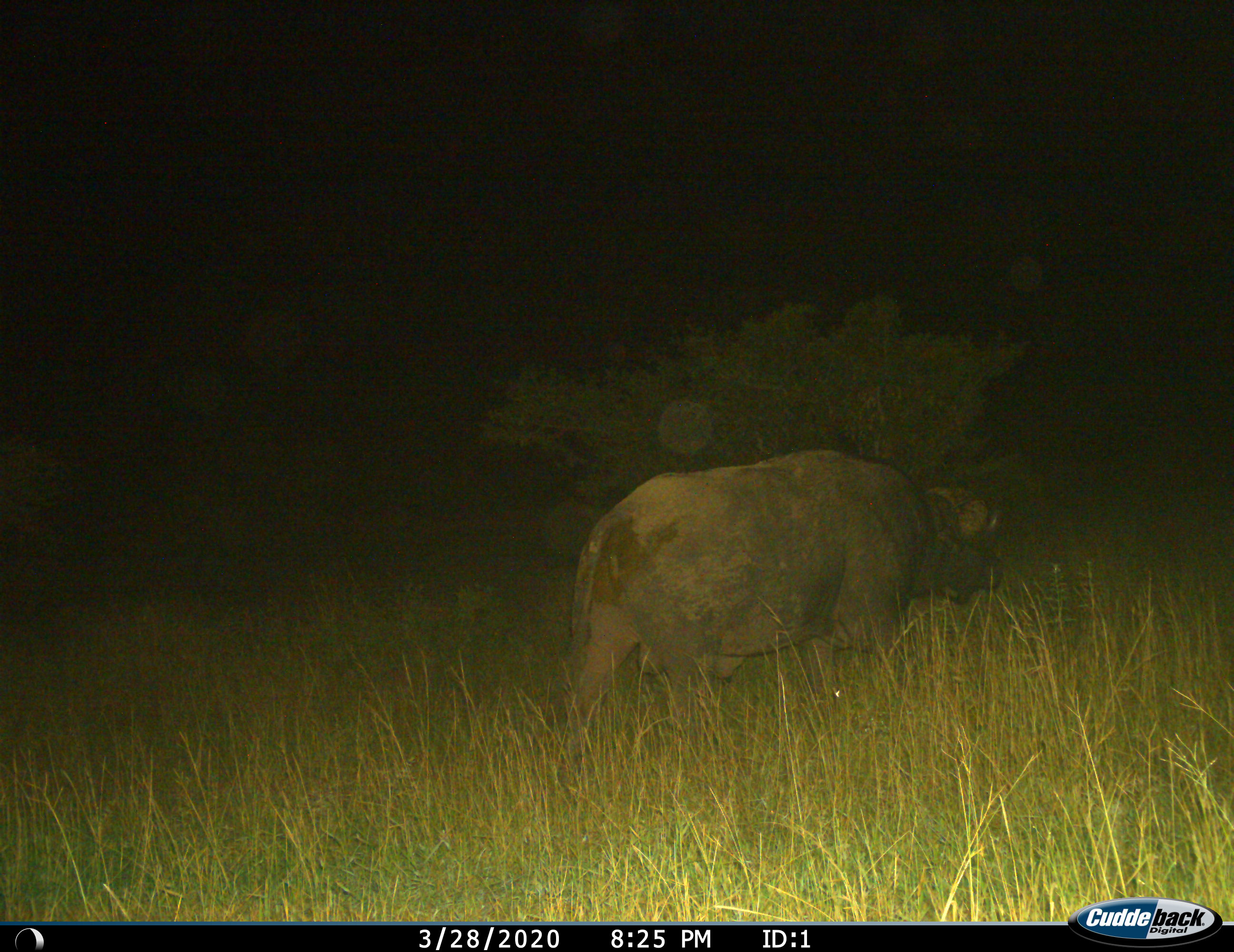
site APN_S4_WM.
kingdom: Animalia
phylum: Chordata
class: Mammalia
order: Artiodactyla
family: Bovidae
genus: Syncerus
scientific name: Syncerus caffer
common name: african buffalo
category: buffalo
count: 1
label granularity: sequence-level